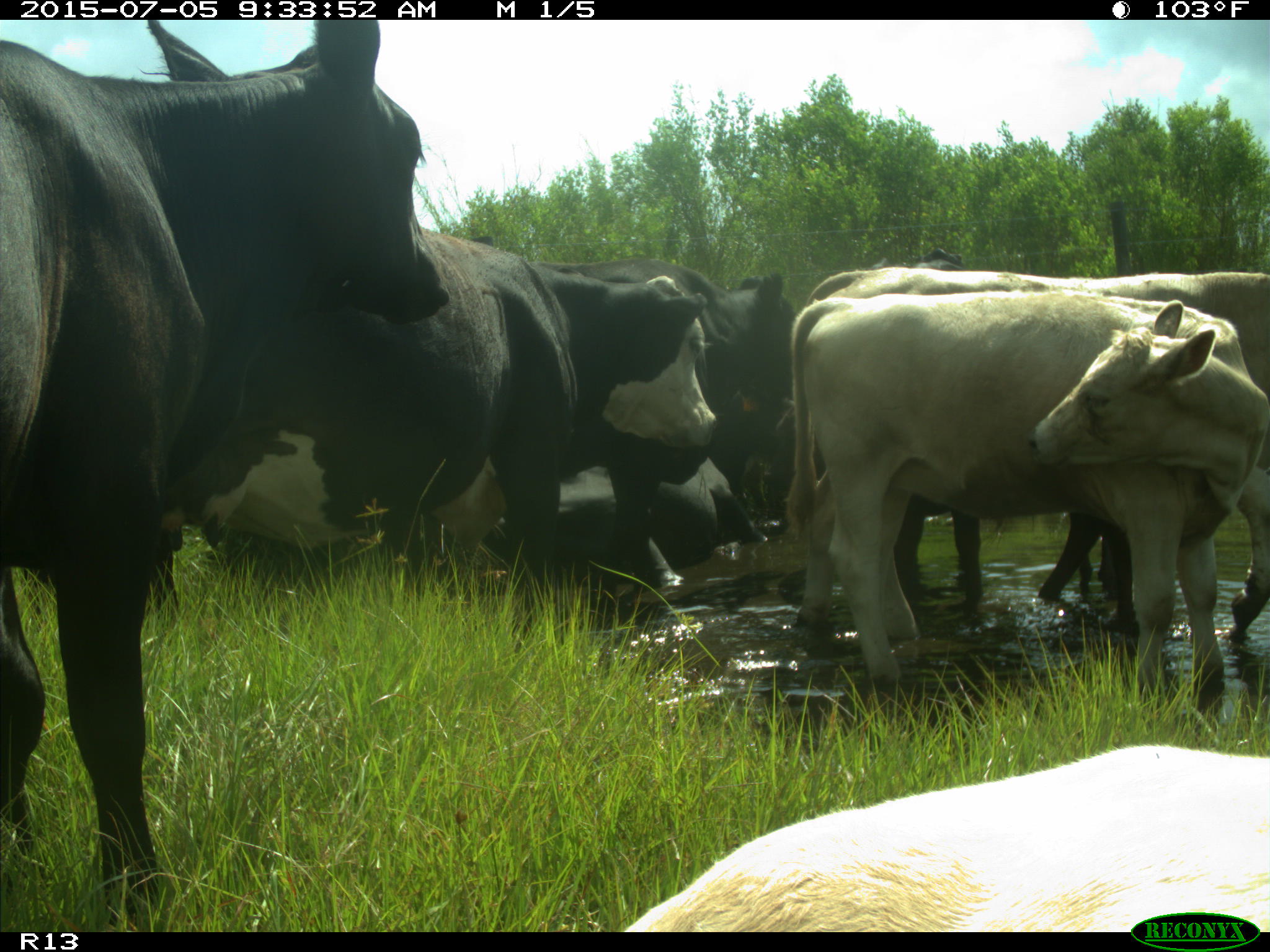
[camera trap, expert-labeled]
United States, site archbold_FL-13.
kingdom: Animalia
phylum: Chordata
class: Mammalia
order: Artiodactyla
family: Bovidae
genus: Bos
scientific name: Bos taurus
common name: domestic cow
Bos taurus (domestic cow).